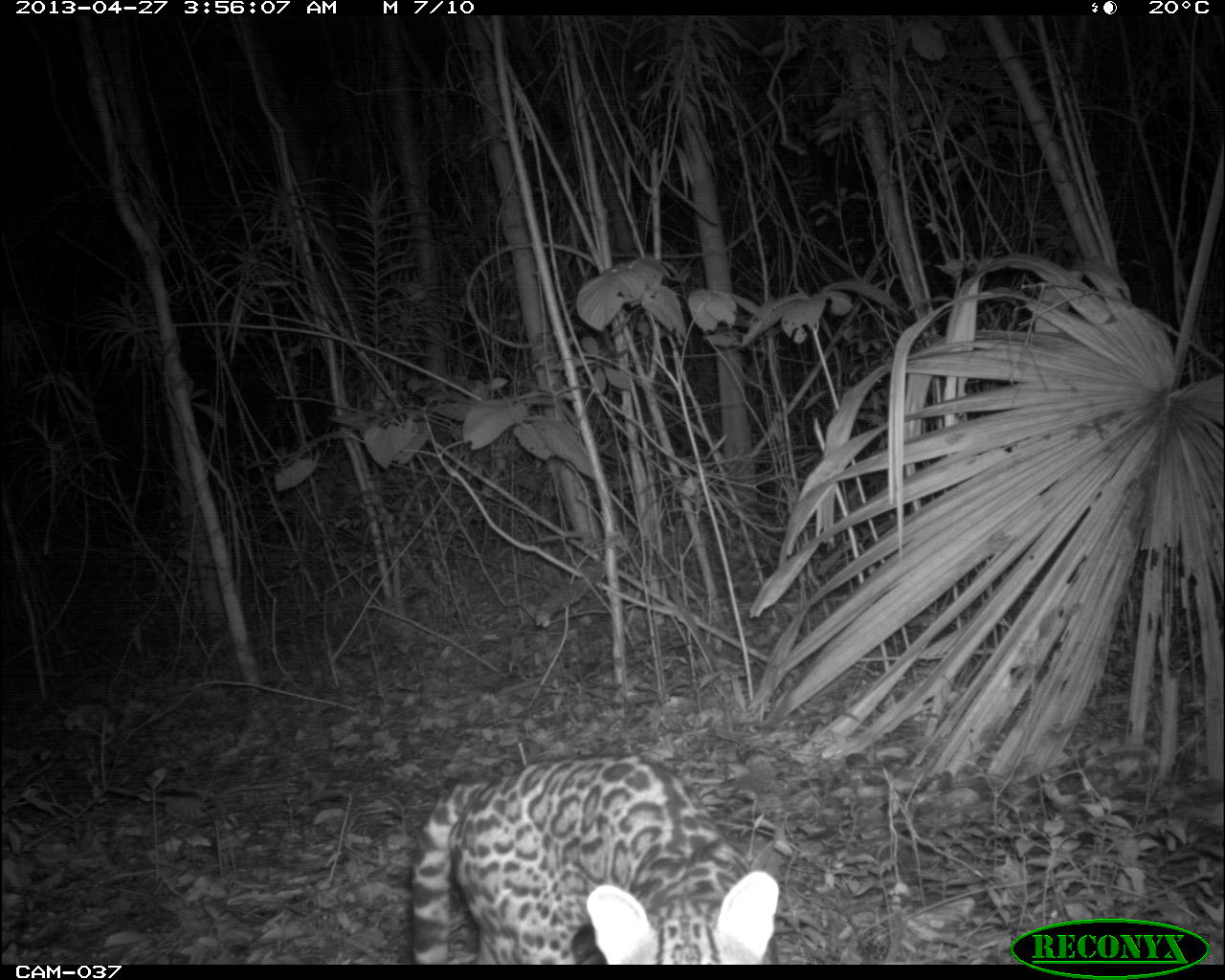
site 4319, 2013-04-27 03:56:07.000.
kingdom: Animalia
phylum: Chordata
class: Mammalia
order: Carnivora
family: Felidae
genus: Leopardus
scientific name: Leopardus pardalis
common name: ocelot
Leopardus pardalis (ocelot), count 1.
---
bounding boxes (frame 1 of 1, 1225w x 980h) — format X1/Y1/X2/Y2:
leopardus pardalis: 408/750/782/964